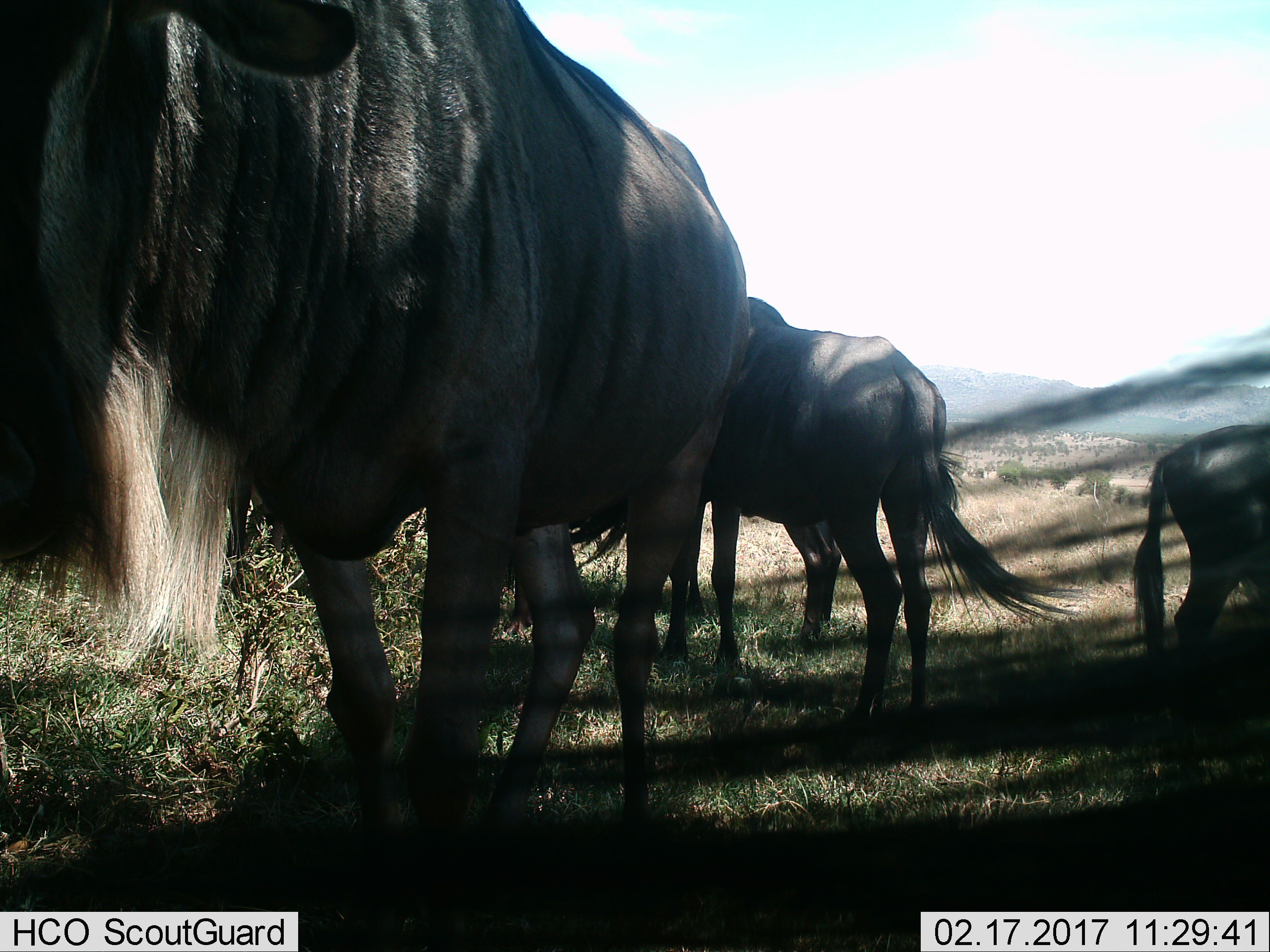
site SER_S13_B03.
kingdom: Animalia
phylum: Chordata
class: Mammalia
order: Artiodactyla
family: Bovidae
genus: Connochaetes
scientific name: Connochaetes taurinus taurinus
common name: blue wildebeest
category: wildebeestblue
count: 4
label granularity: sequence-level